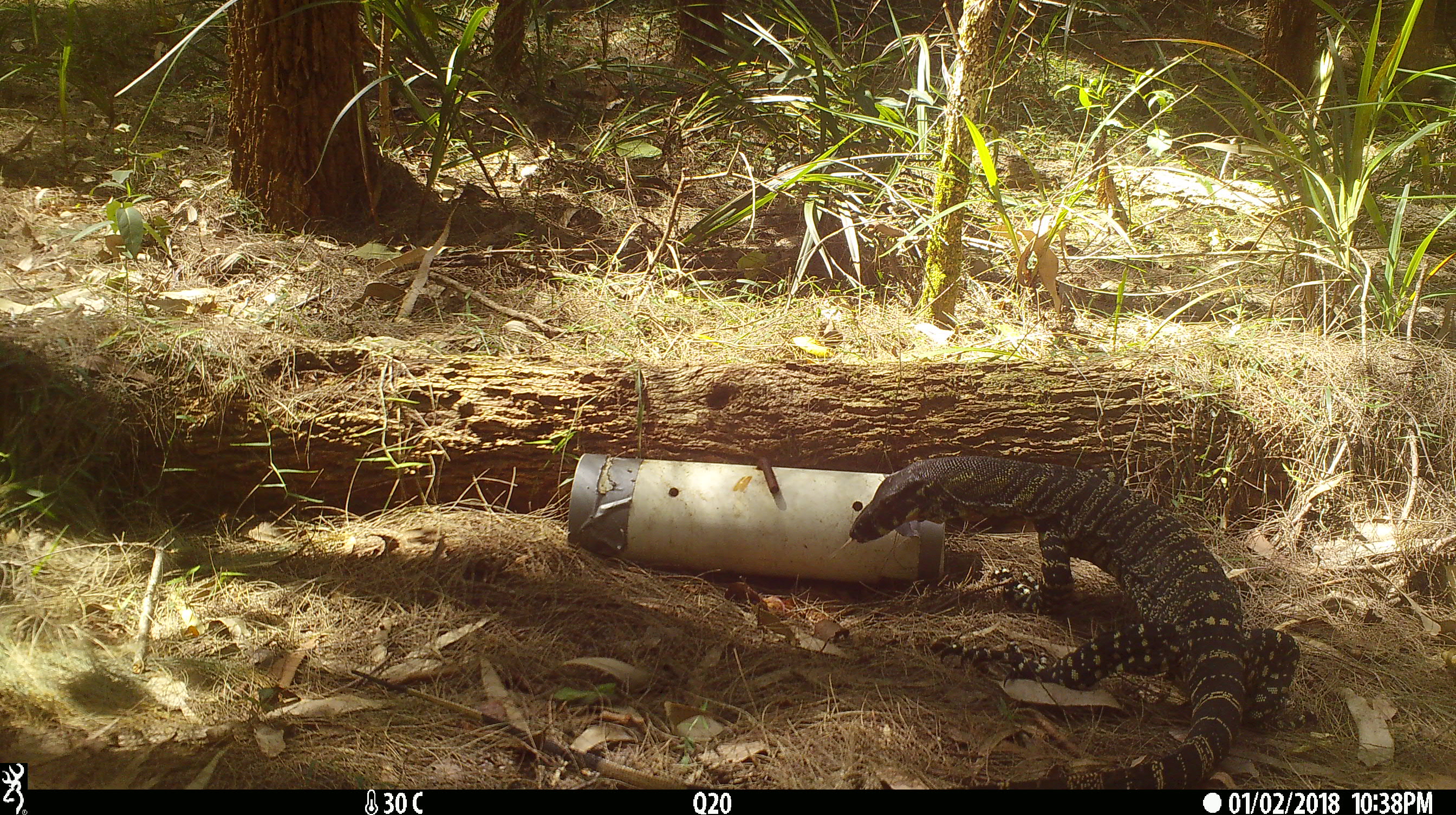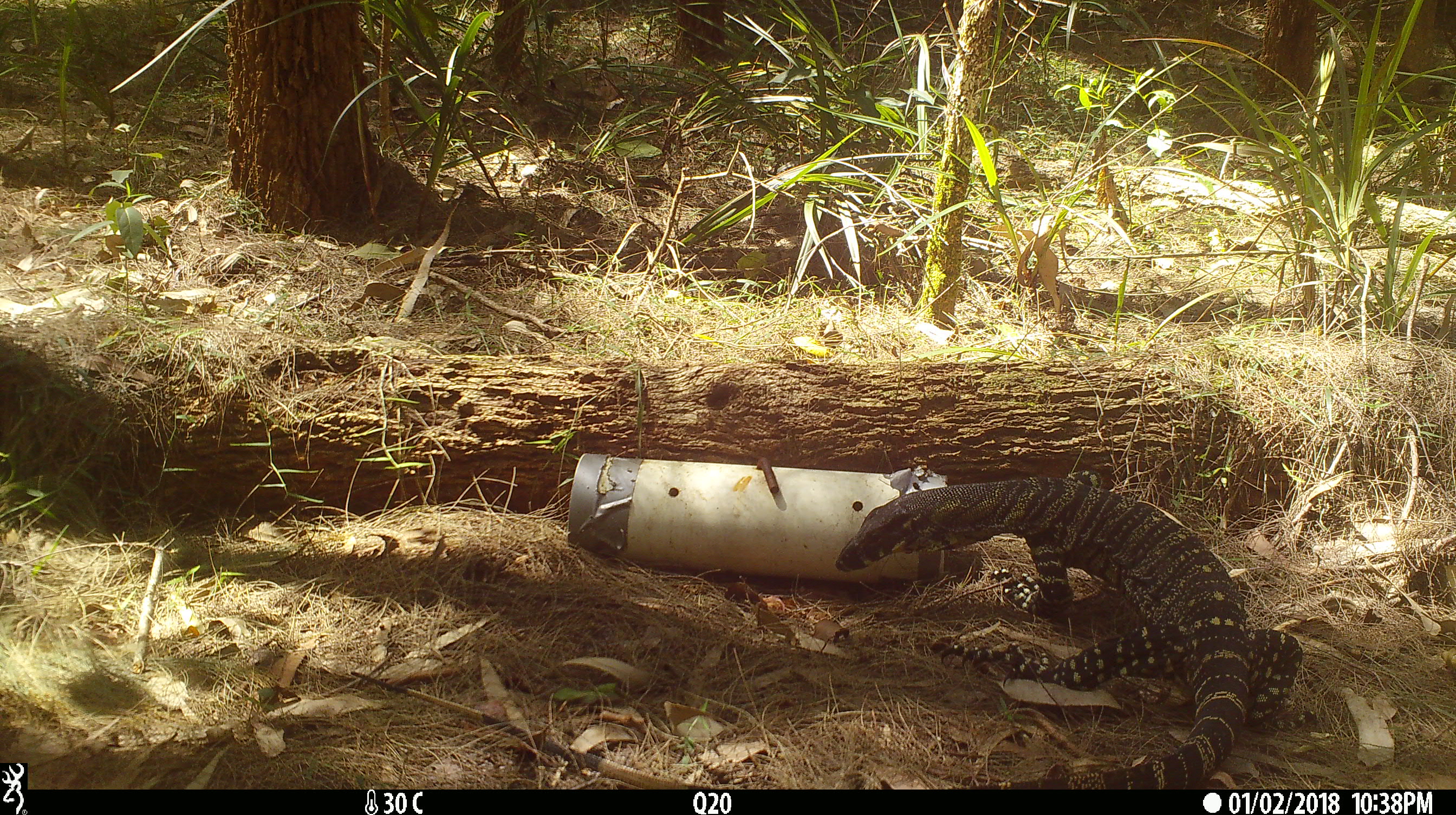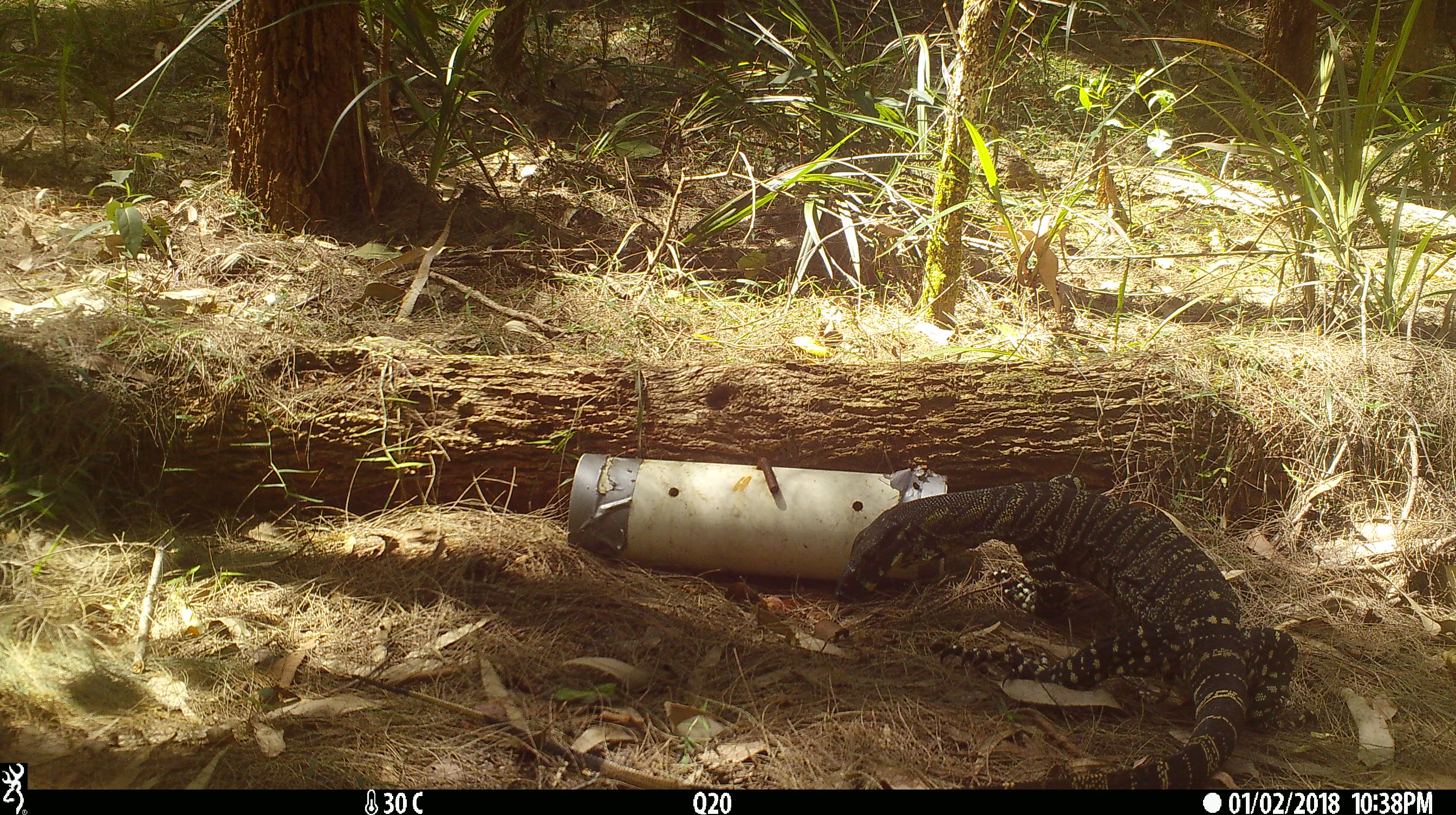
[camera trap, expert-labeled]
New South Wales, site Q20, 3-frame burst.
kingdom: Animalia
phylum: Chordata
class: Reptilia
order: Squamata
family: Varanidae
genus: Varanus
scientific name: Varanus varius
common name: lace monitor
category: goanna